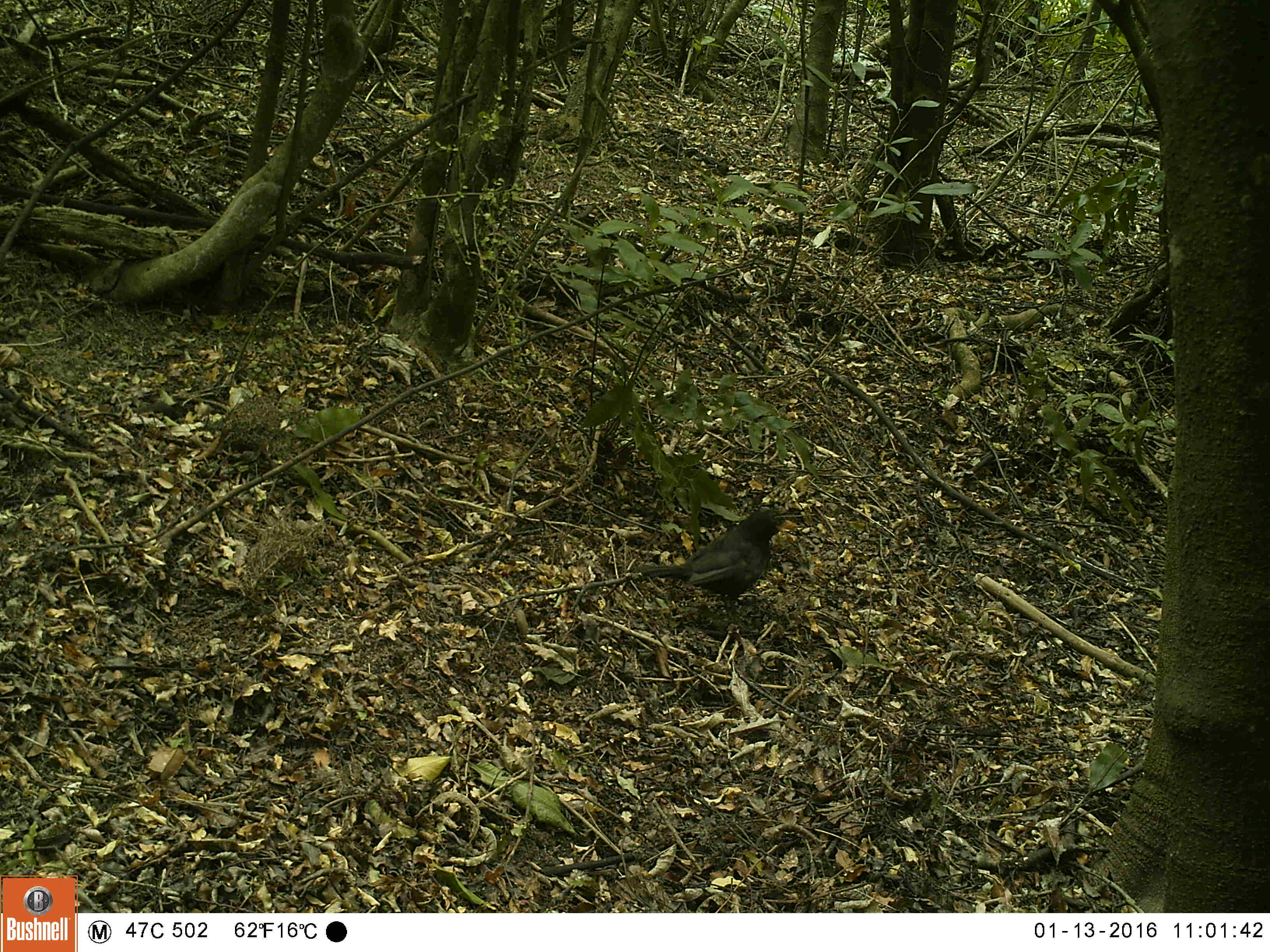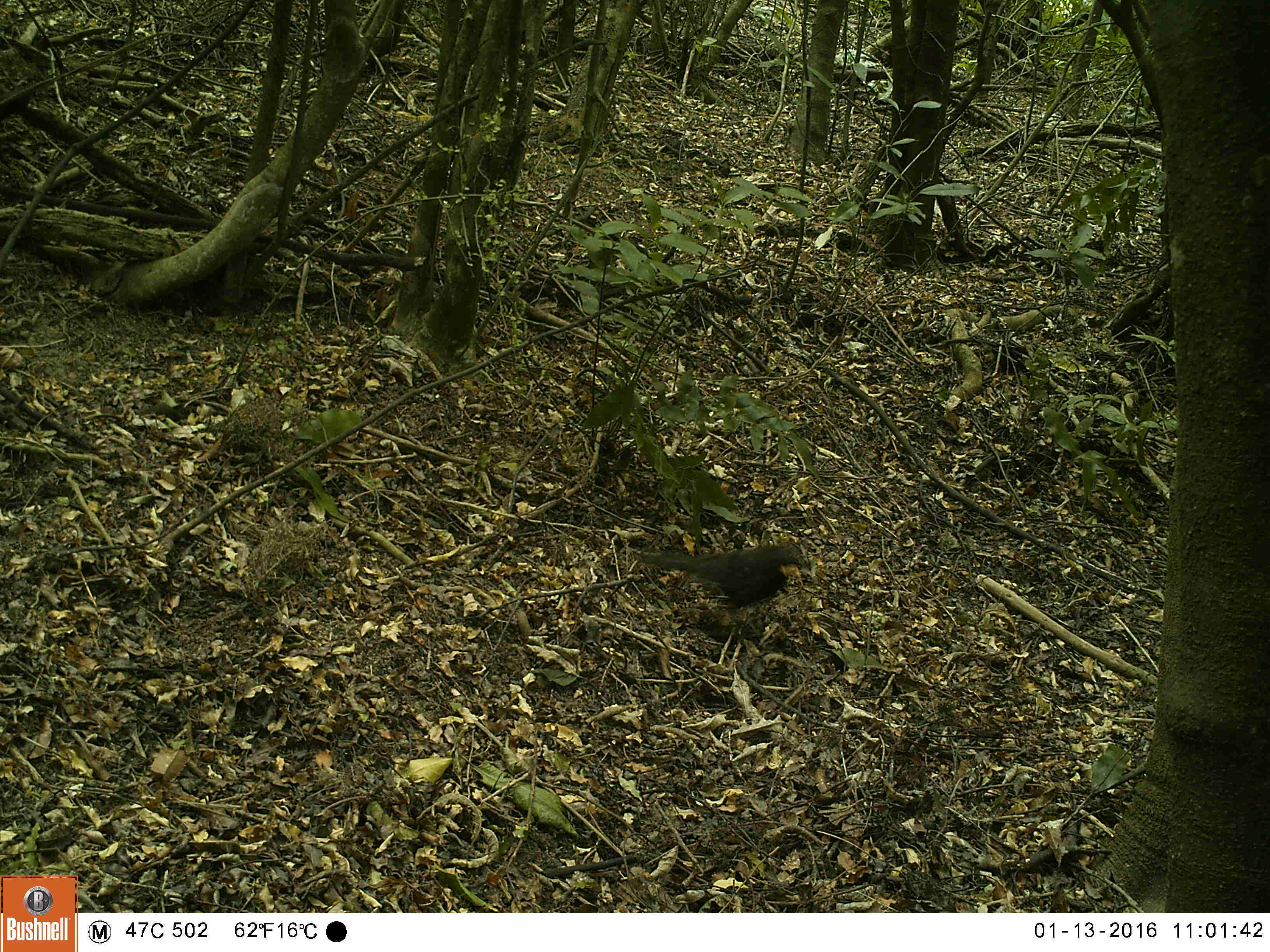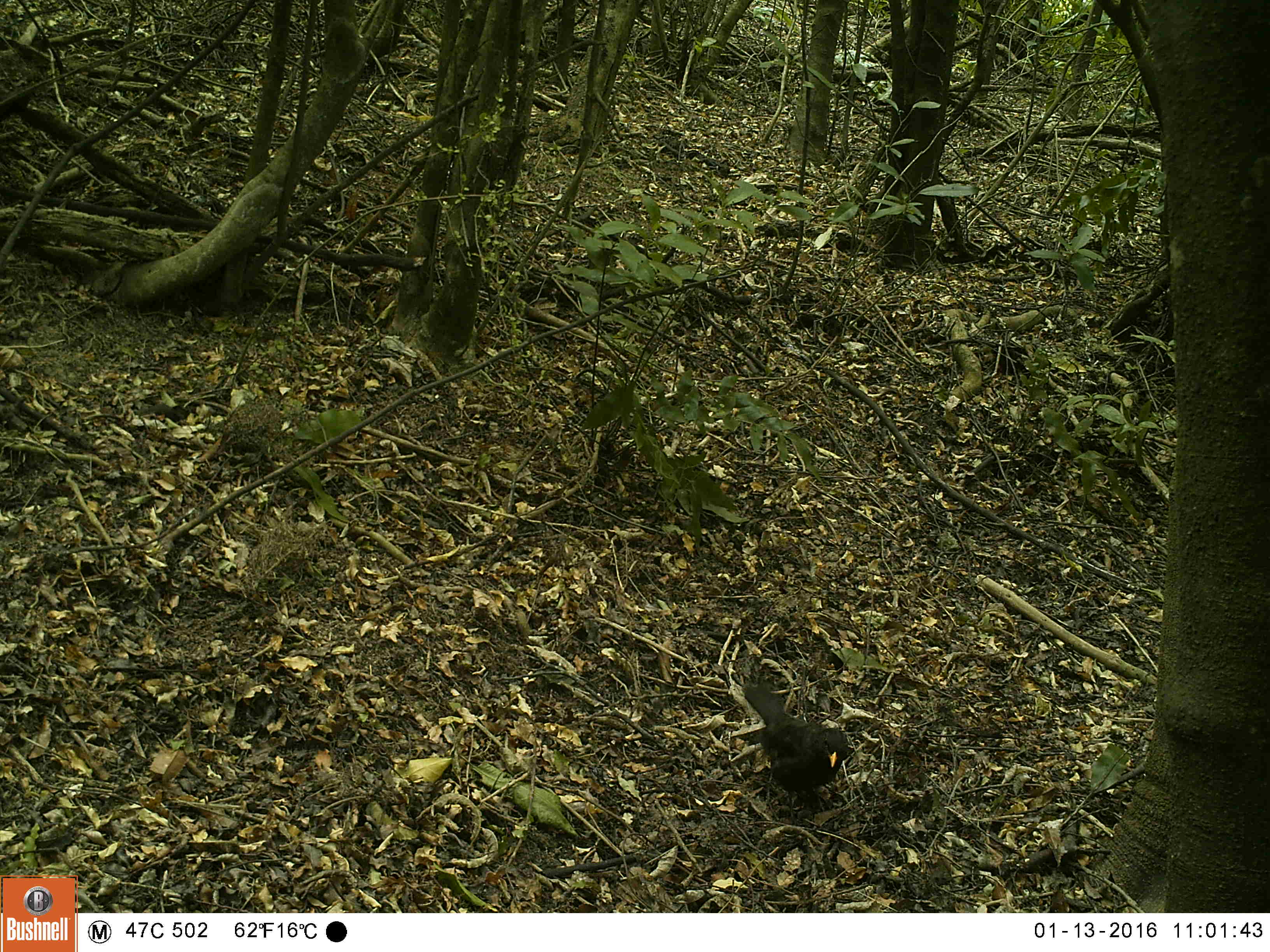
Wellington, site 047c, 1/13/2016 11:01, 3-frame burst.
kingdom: Animalia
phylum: Chordata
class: Aves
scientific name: Aves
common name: bird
Bird (Aves).